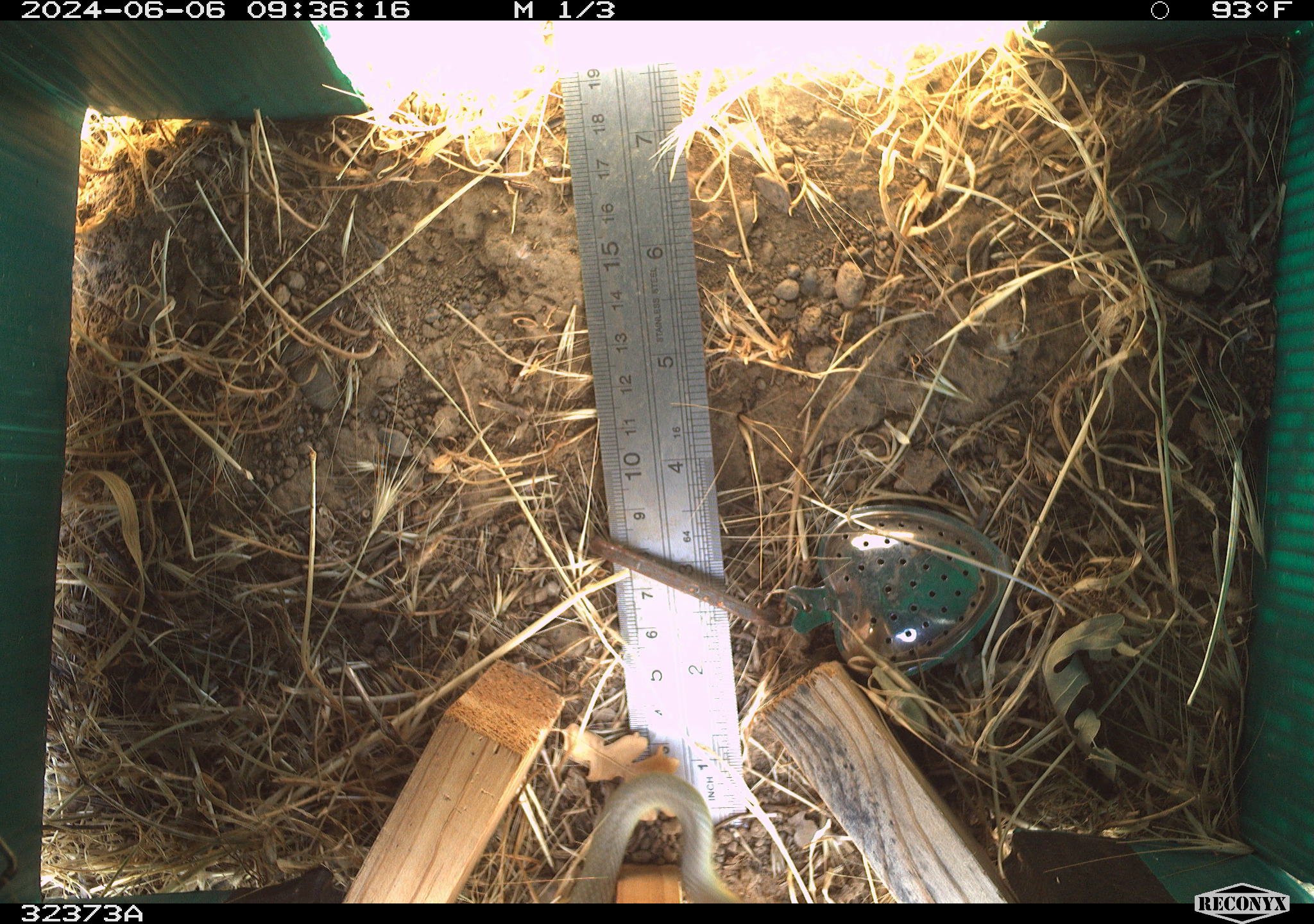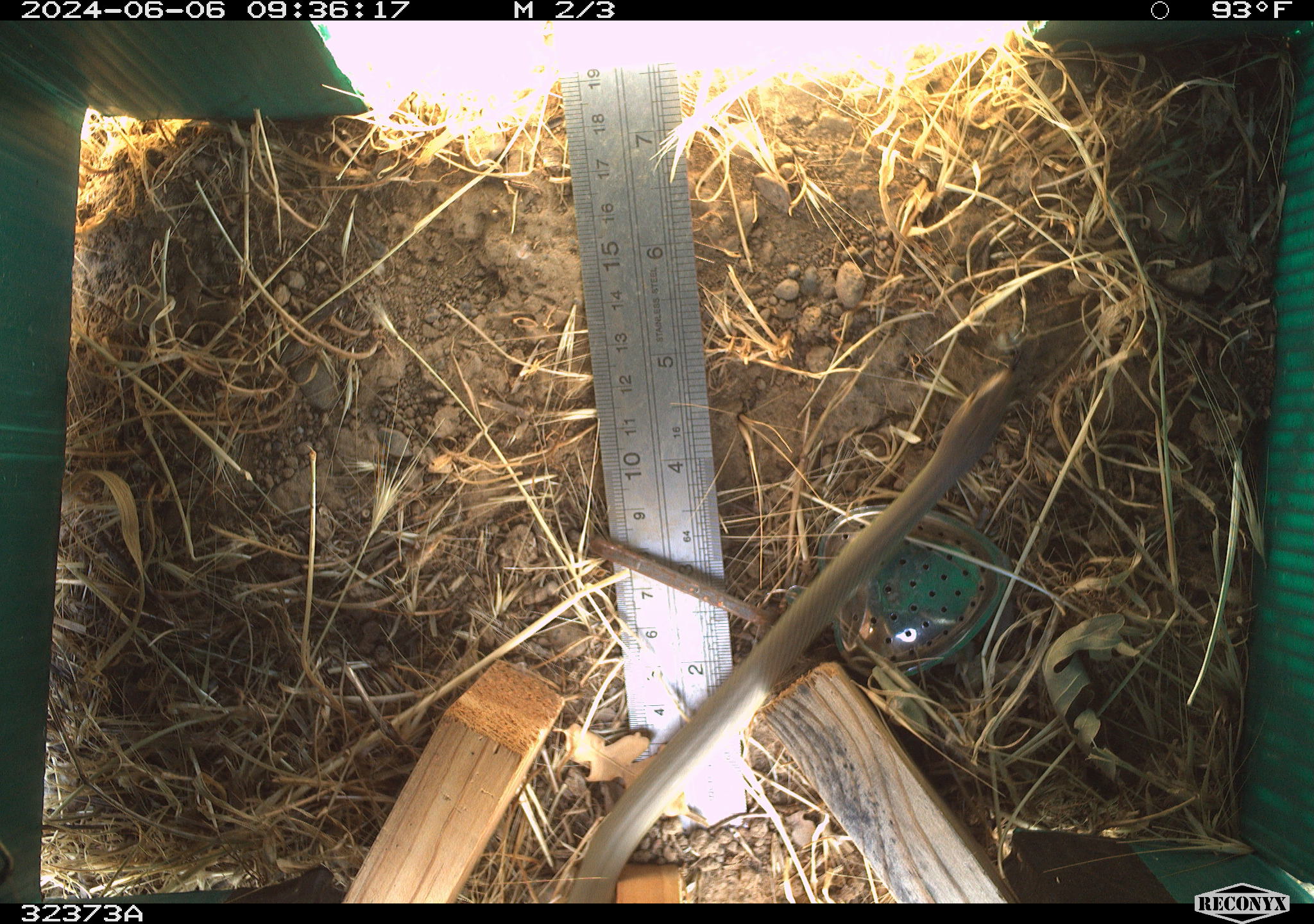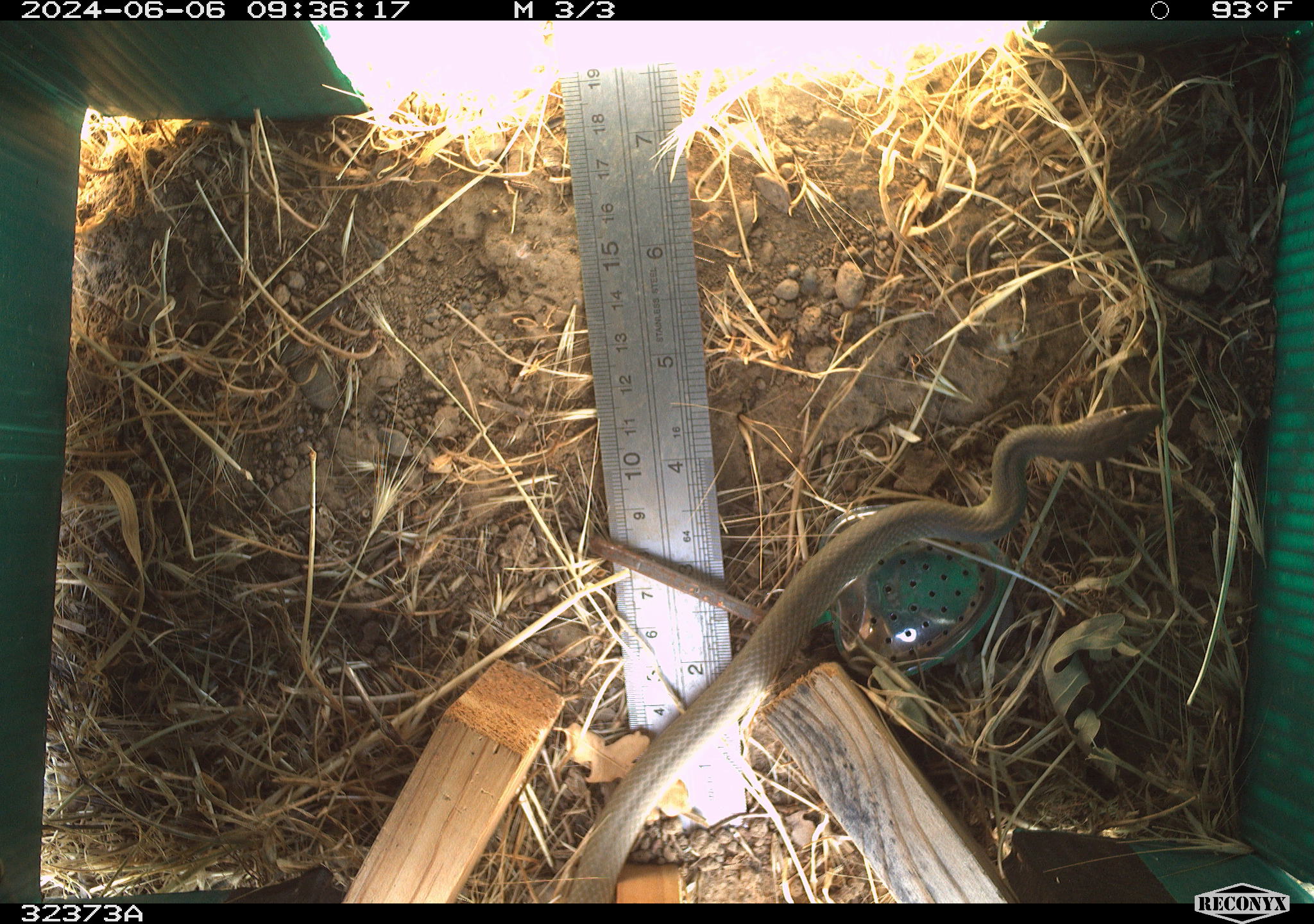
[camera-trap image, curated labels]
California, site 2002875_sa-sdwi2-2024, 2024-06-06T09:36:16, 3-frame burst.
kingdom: Animalia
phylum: Chordata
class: Reptilia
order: Squamata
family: Colubridae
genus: Coluber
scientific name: Coluber constrictor mormon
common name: western yellow-bellied racer